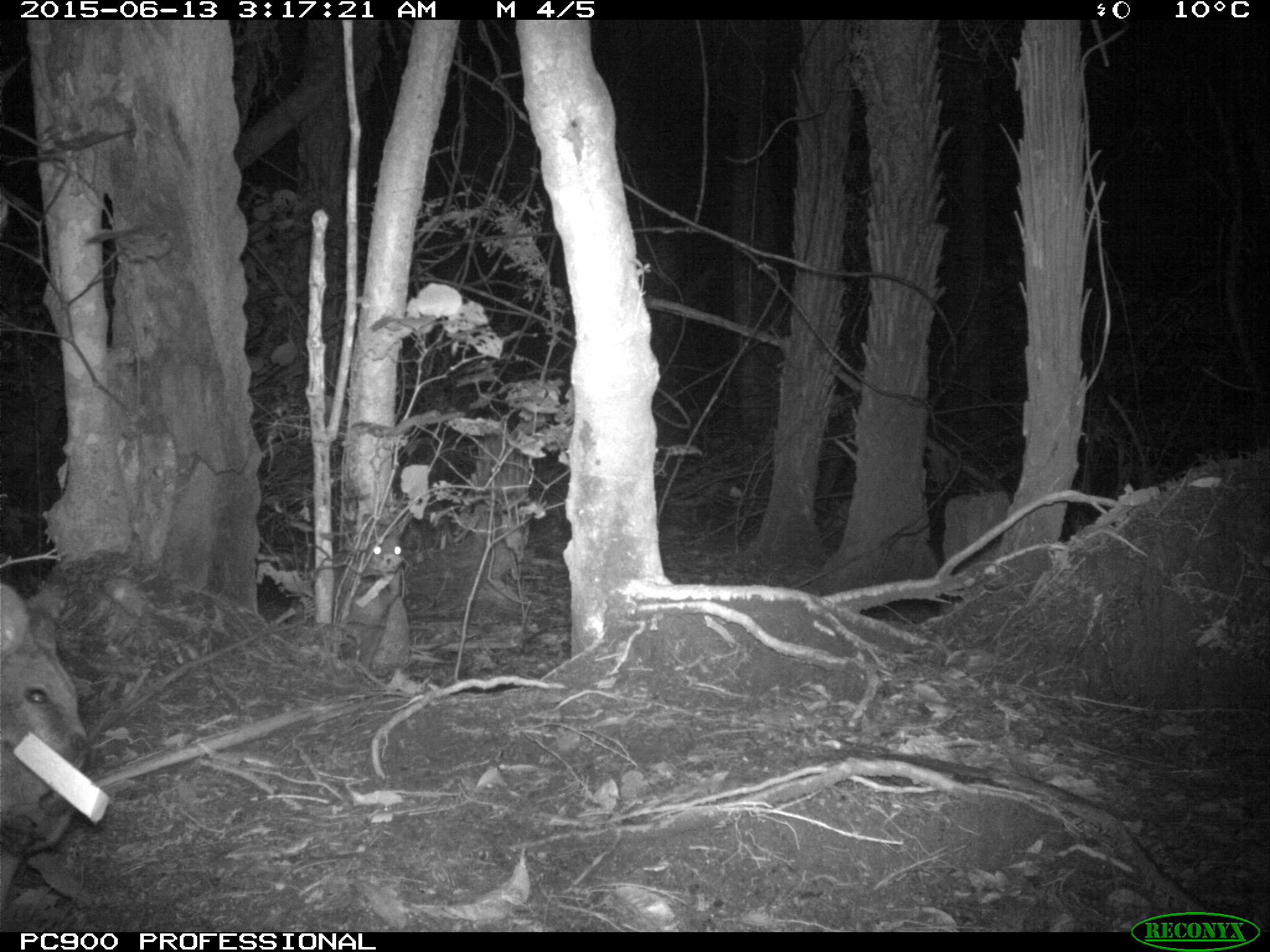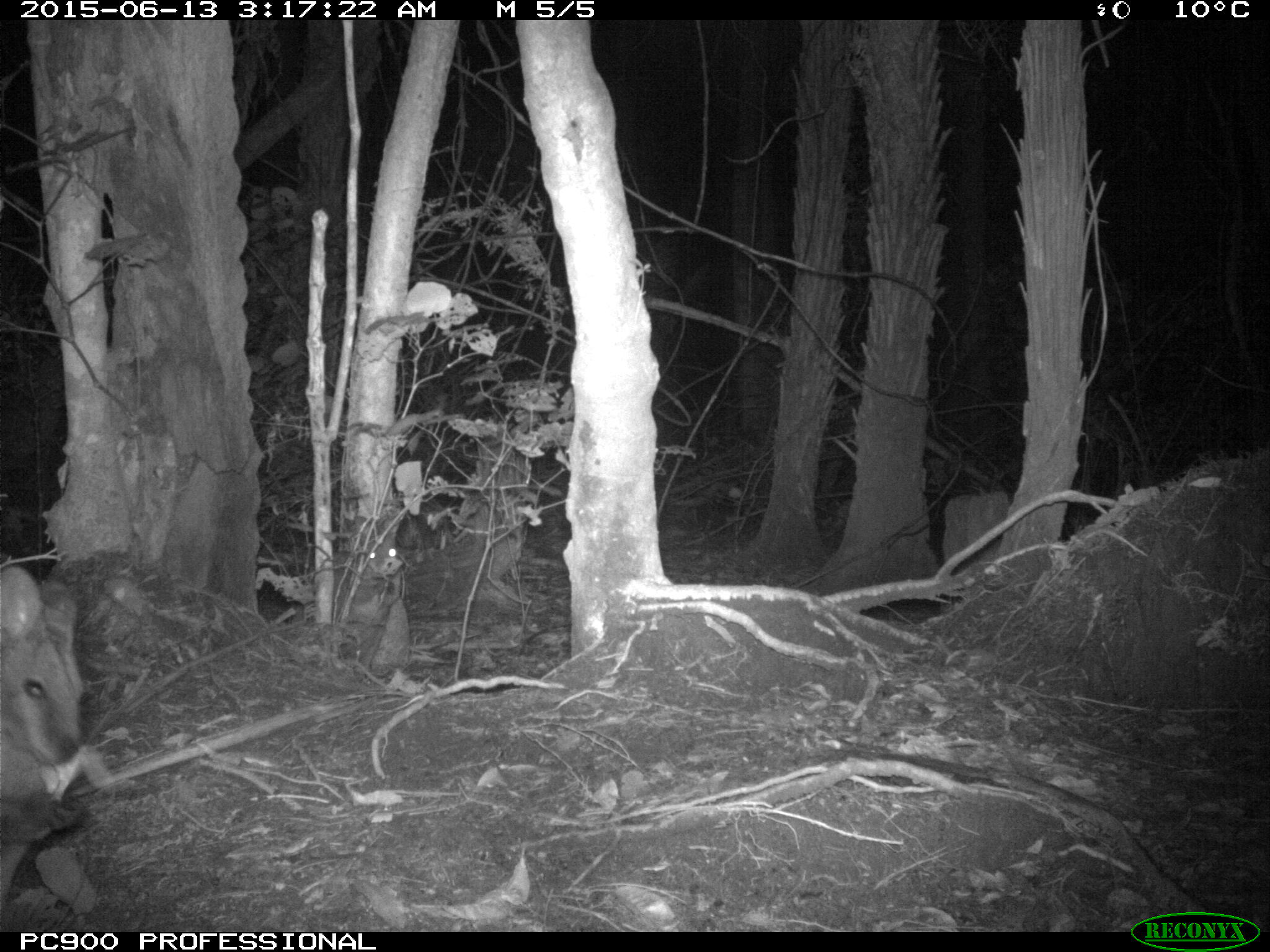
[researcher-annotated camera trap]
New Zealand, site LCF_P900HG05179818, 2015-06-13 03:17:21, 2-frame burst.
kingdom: Animalia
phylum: Chordata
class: Mammalia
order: Diprotodontia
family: Macropodidae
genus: Notamacropus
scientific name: Notamacropus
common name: wallaby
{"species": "wallaby (Notamacropus)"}